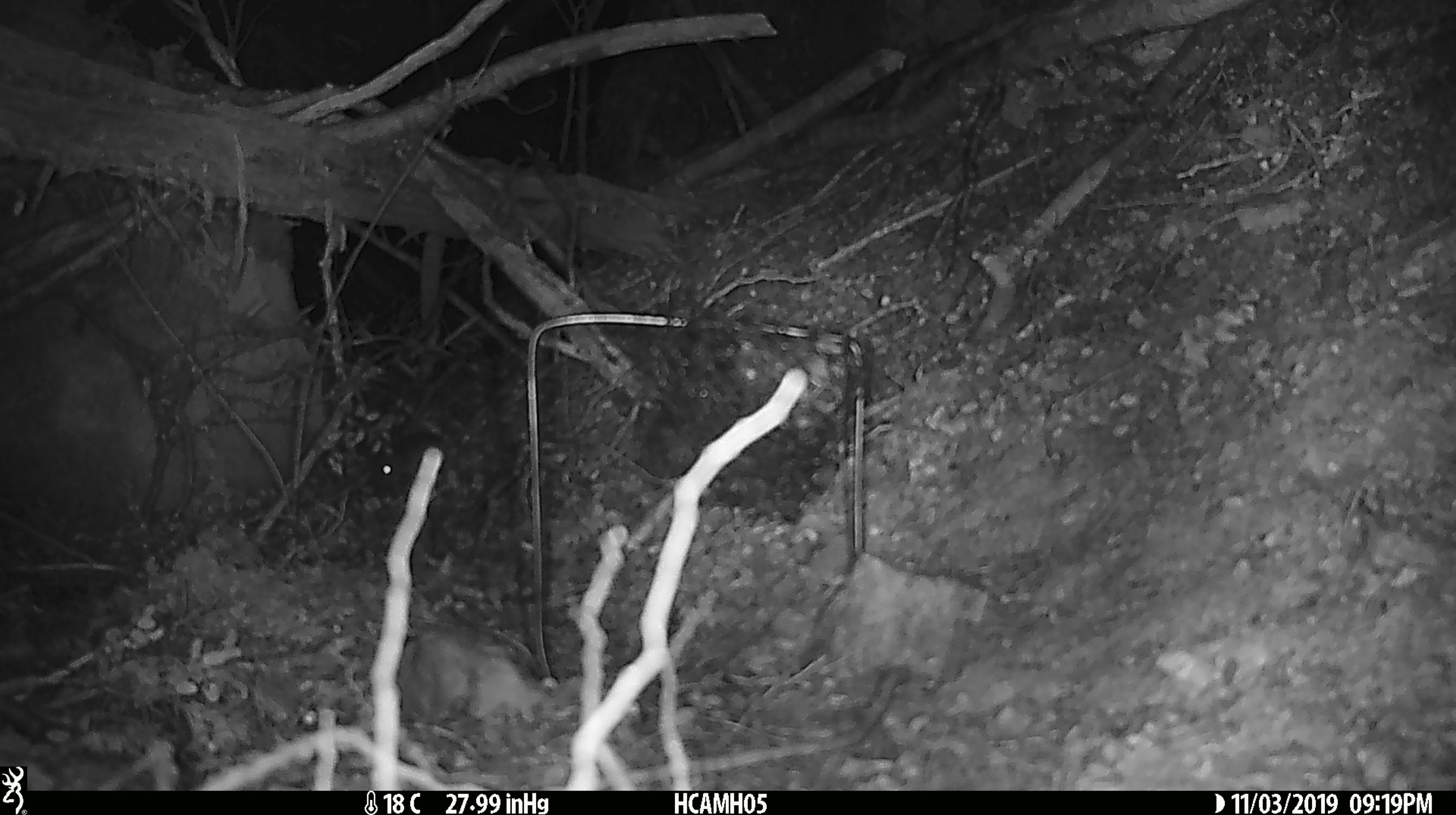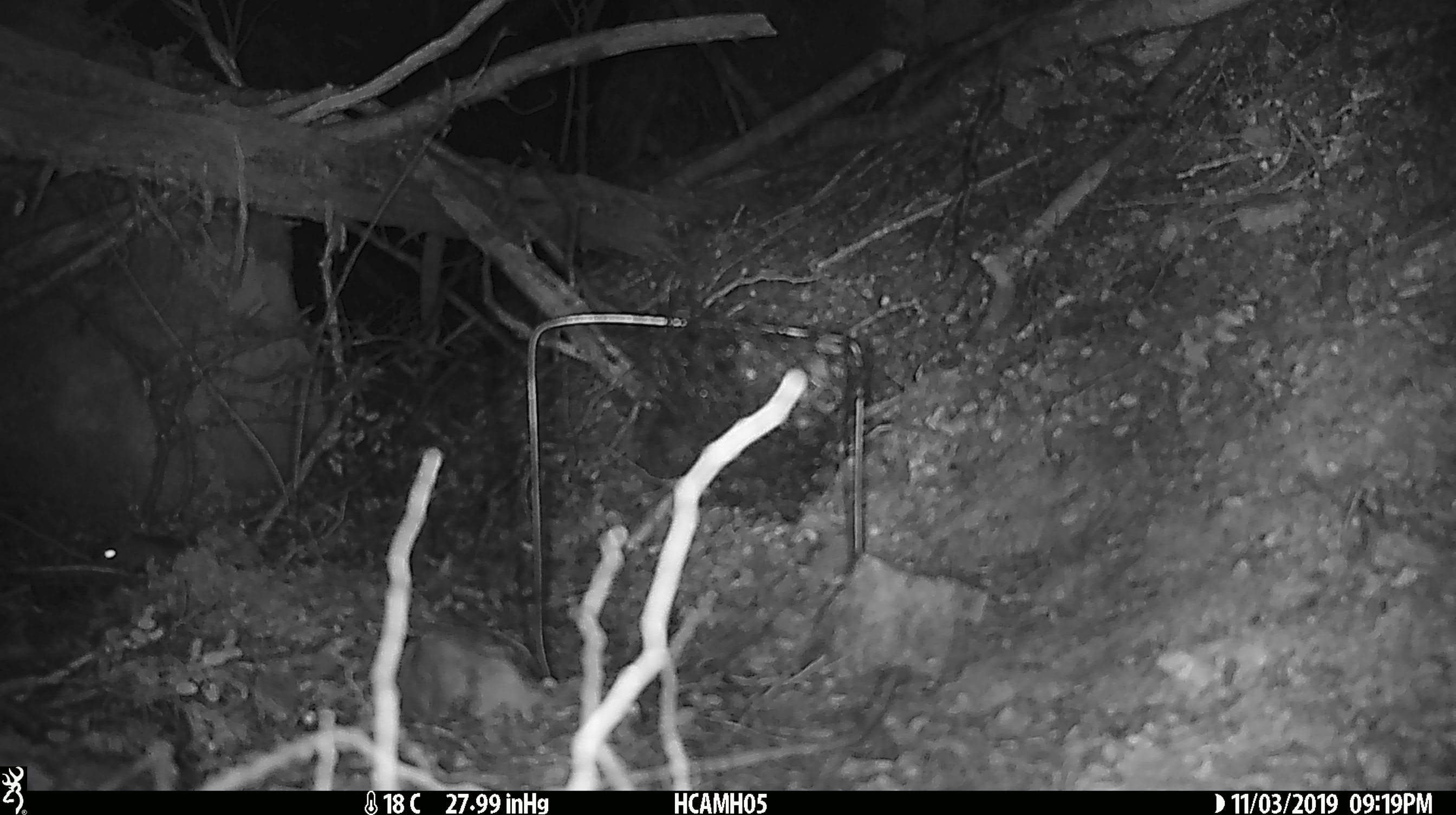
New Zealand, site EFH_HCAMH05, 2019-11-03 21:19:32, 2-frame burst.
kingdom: Animalia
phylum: Chordata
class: Mammalia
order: Rodentia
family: Muridae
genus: Mus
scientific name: Mus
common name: mouse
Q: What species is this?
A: Mouse (Mus).